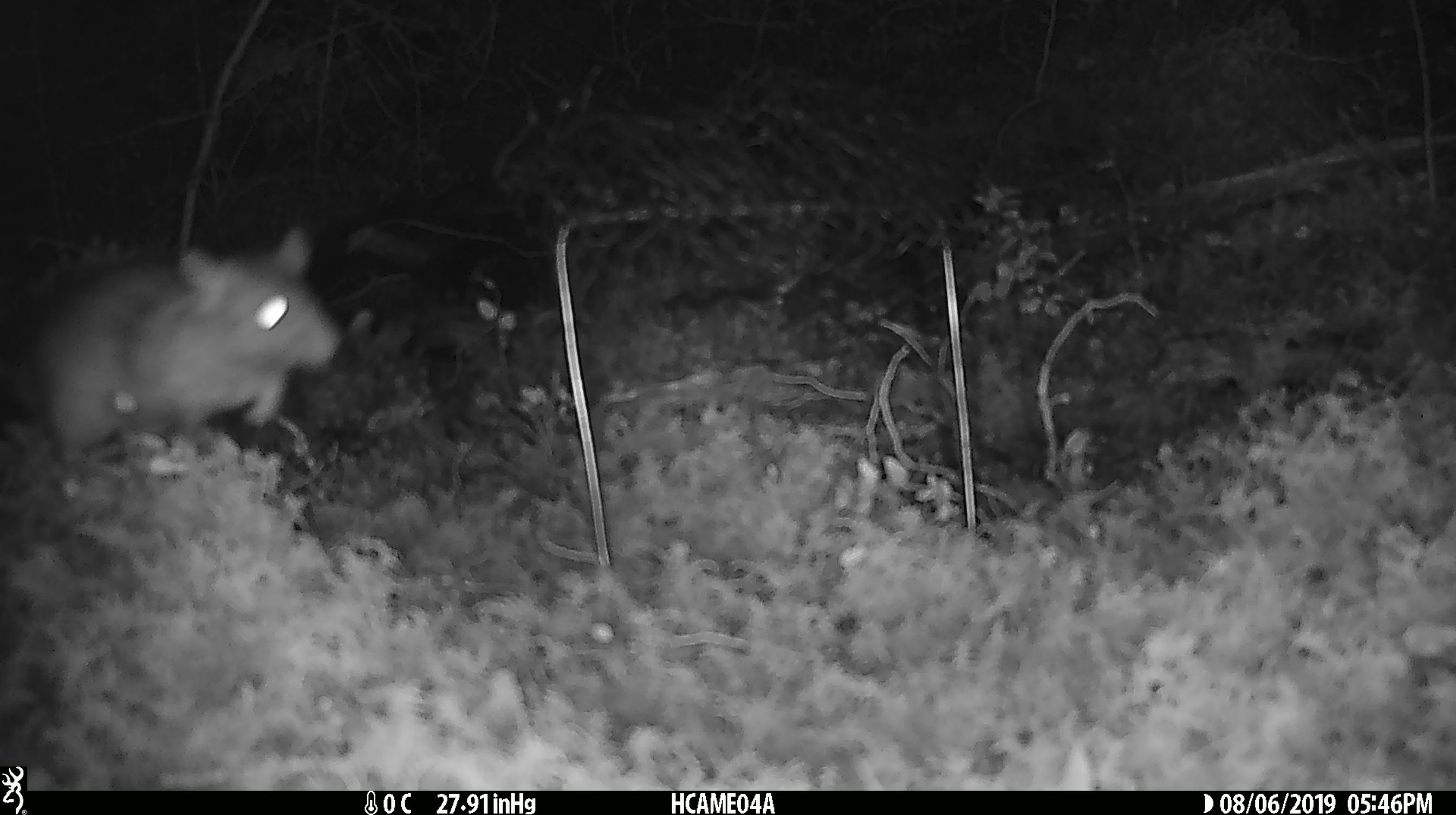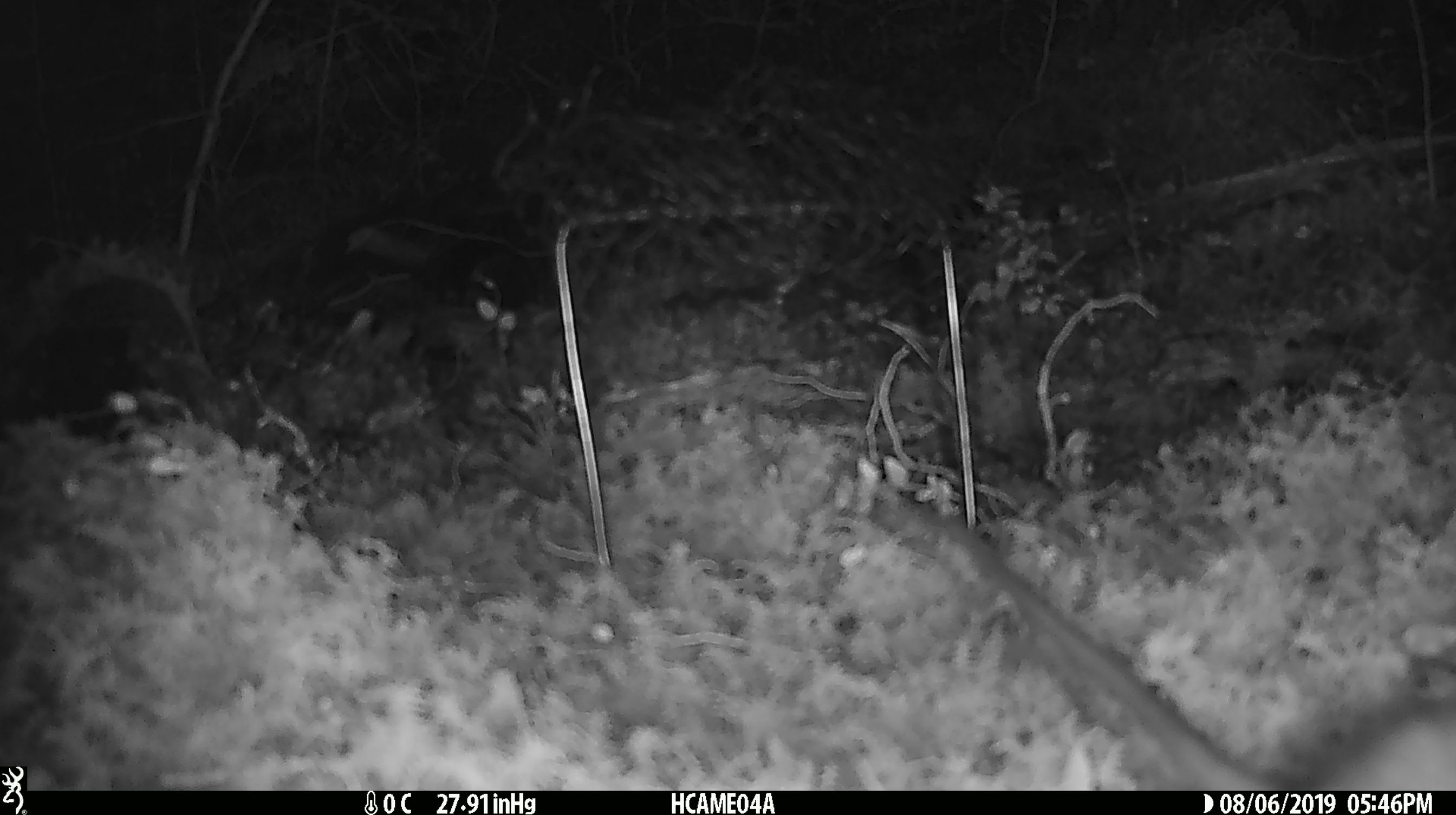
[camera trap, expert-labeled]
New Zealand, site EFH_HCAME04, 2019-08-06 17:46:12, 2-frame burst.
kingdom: Animalia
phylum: Chordata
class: Mammalia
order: Rodentia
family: Muridae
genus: Rattus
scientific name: Rattus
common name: rat